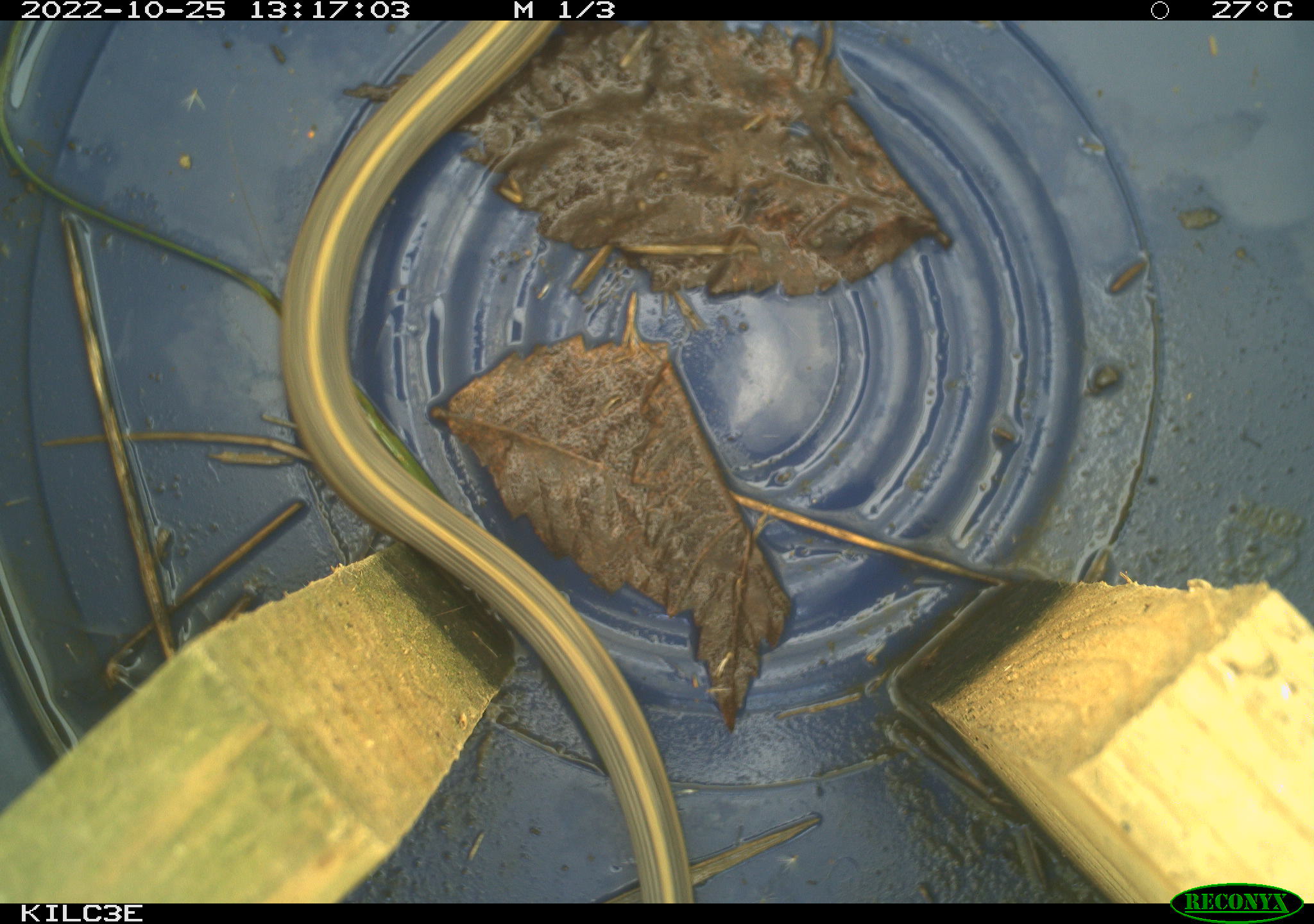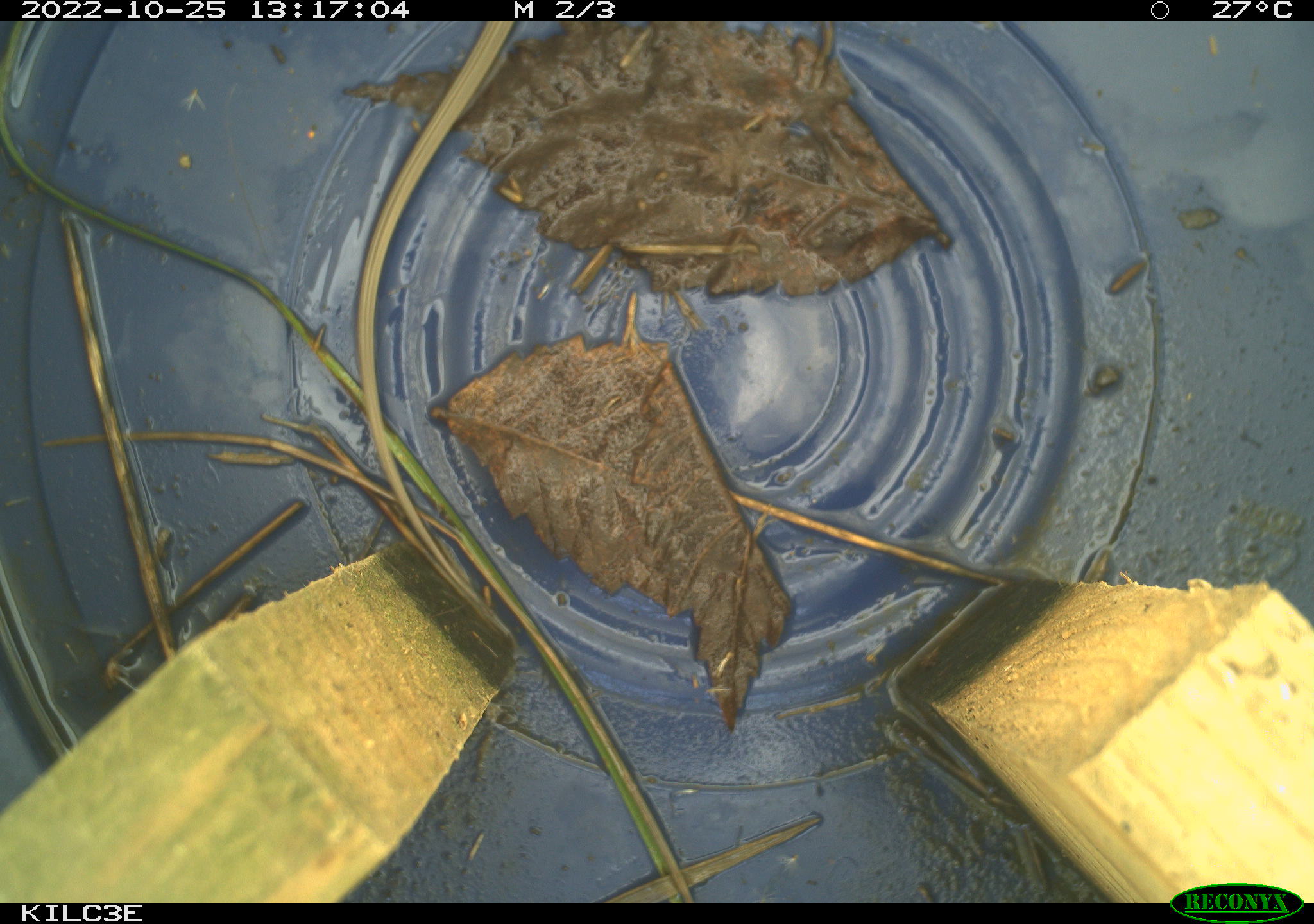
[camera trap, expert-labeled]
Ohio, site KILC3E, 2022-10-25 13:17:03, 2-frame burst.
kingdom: Animalia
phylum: Chordata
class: Reptilia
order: Squamata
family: Colubridae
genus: Thamnophis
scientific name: Thamnophis sirtalis sirtalis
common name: eastern gartersnake